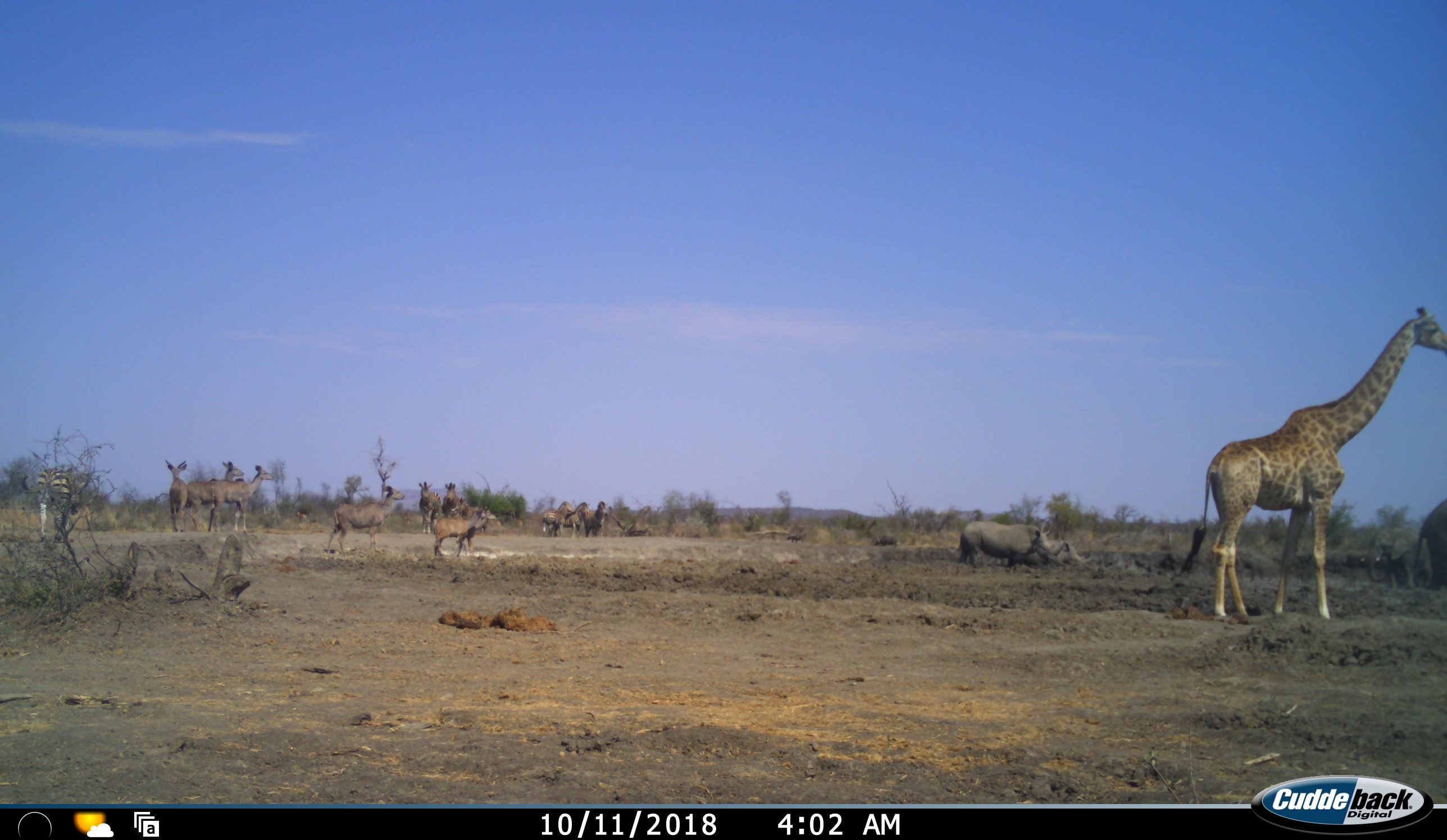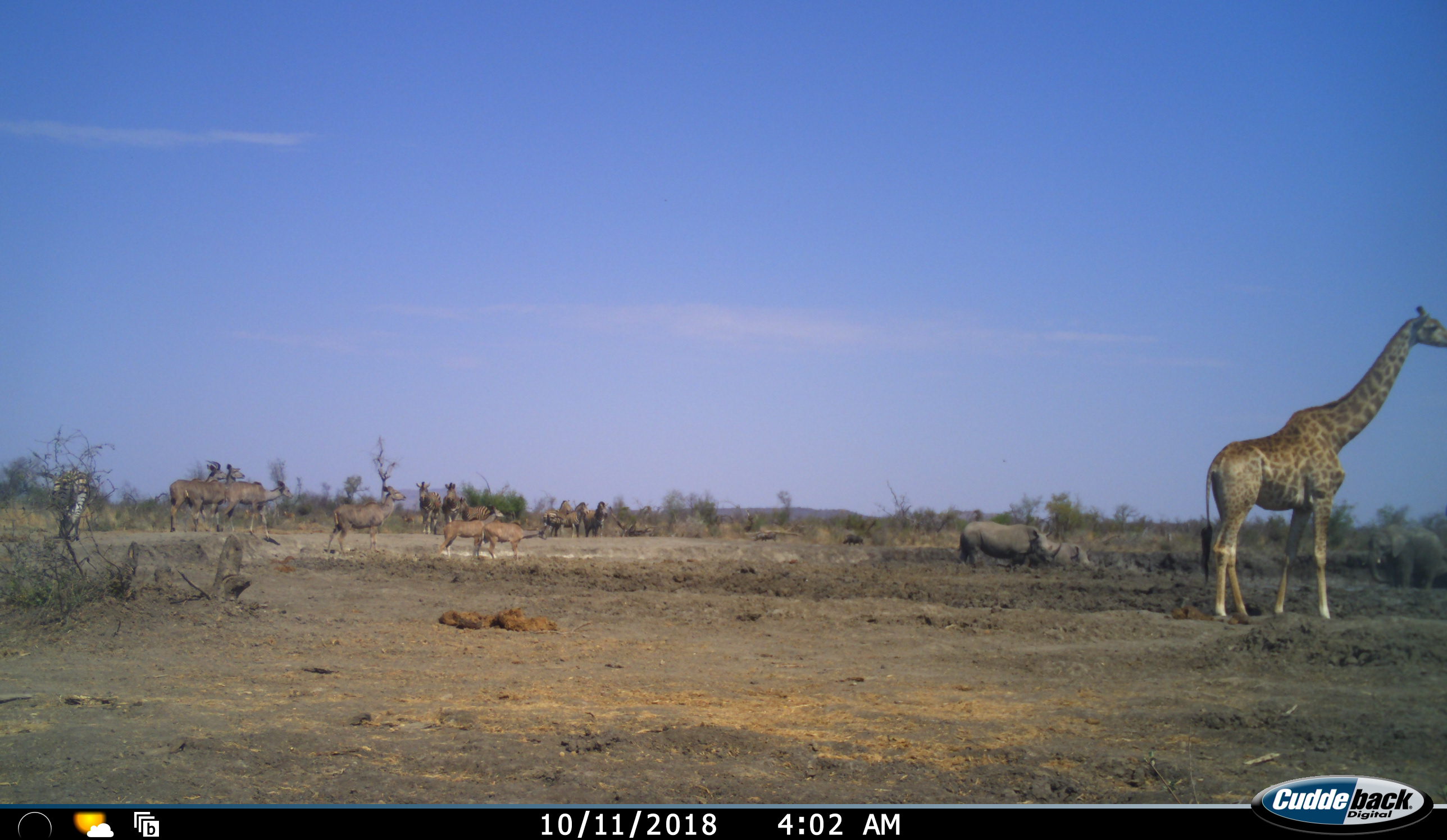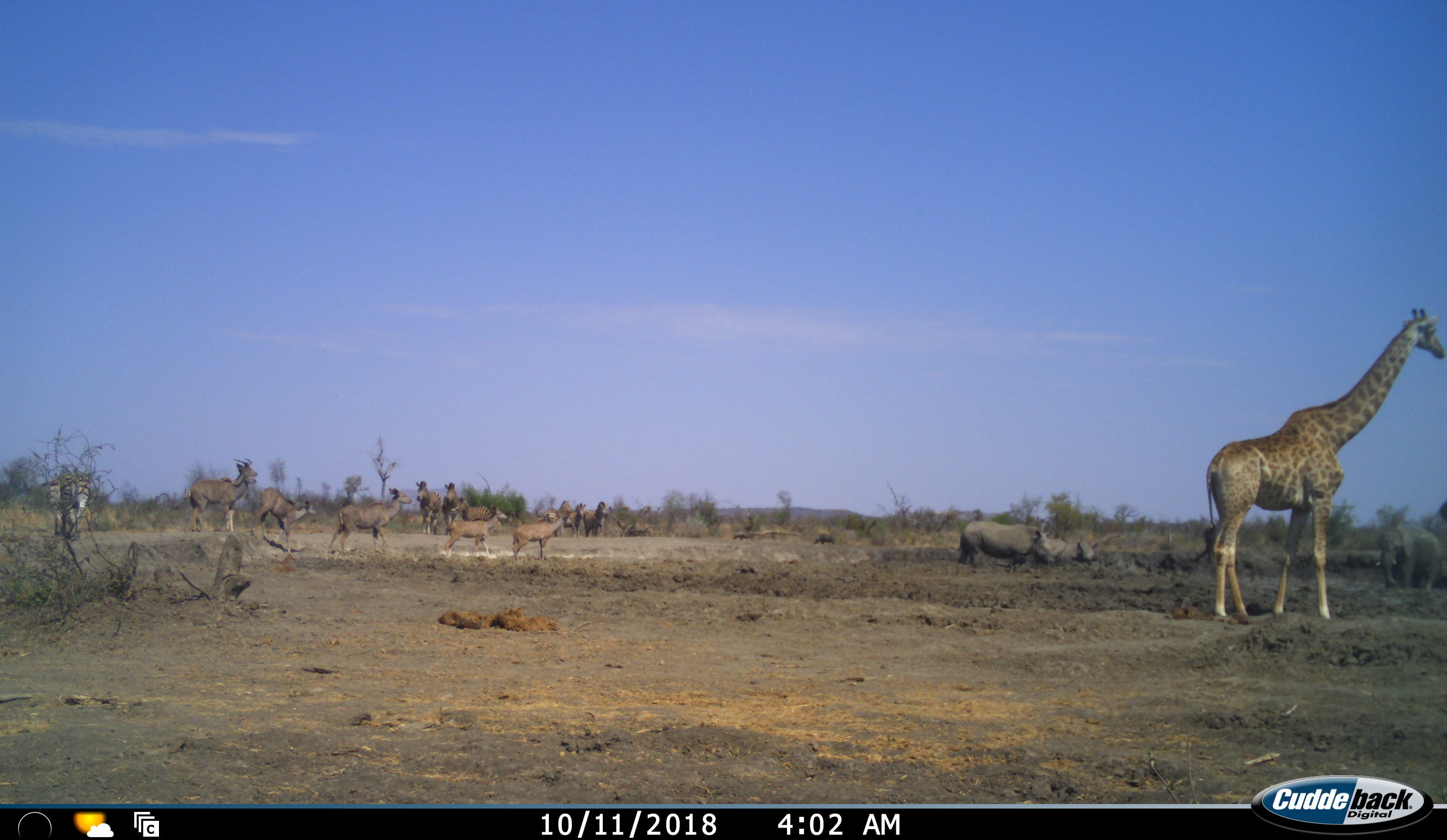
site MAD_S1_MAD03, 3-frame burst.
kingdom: Animalia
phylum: Chordata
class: Mammalia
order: Proboscidea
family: Elephantidae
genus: Loxodonta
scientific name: Loxodonta africana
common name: african bush elephant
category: elephant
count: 2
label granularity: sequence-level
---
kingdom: Animalia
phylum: Chordata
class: Mammalia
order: Artiodactyla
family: Giraffidae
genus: Giraffa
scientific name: Giraffa camelopardalis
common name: giraffe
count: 1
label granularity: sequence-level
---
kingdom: Animalia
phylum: Chordata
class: Mammalia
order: Artiodactyla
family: Bovidae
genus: Tragelaphus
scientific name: Tragelaphus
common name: kudu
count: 6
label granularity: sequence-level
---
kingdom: Animalia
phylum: Chordata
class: Mammalia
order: Perissodactyla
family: Rhinocerotidae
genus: Diceros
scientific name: Diceros bicornis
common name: black rhinoceros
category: rhinocerosblack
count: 2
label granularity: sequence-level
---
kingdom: Animalia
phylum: Chordata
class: Mammalia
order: Perissodactyla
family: Equidae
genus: Equus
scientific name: Equus quagga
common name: plains zebra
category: zebraplains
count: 6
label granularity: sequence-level